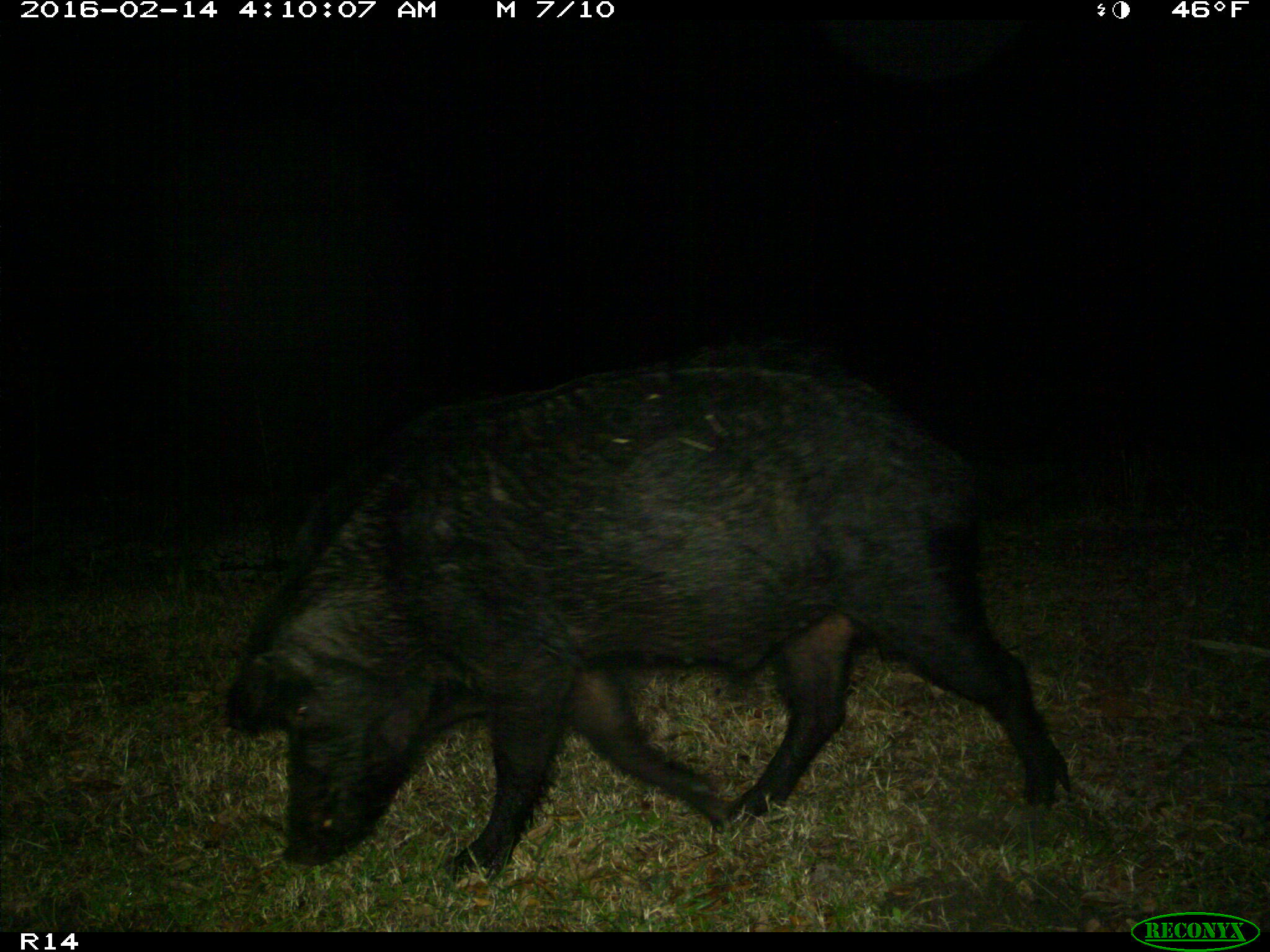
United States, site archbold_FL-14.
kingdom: Animalia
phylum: Chordata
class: Mammalia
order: Artiodactyla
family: Suidae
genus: Sus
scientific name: Sus scrofa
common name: wild boar